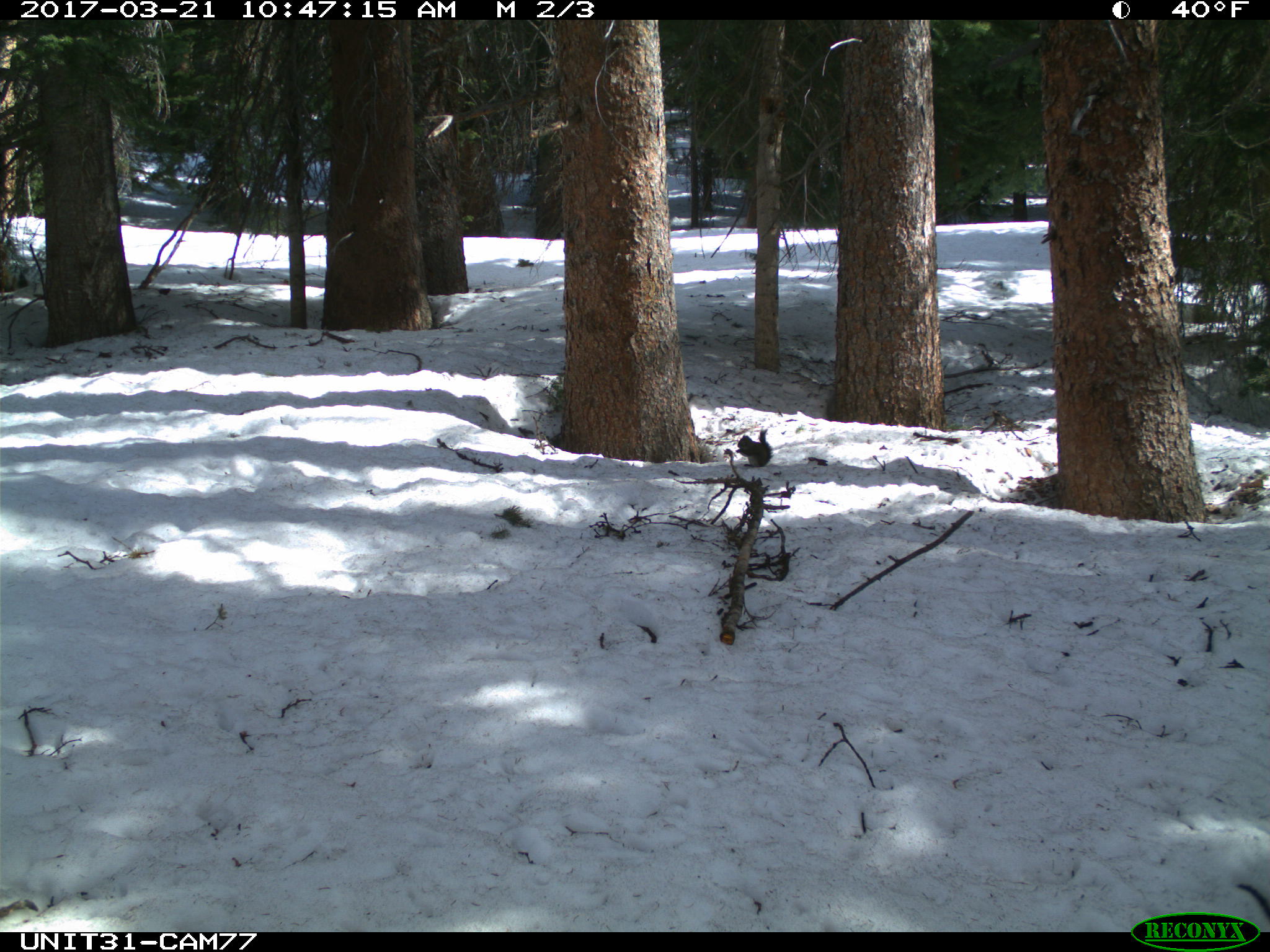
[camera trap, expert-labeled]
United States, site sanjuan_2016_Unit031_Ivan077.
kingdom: Animalia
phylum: Chordata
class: Mammalia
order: Rodentia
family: Sciuridae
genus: Tamiasciurus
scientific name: Tamiasciurus hudsonicus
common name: american red squirrel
Tamiasciurus hudsonicus (american red squirrel).